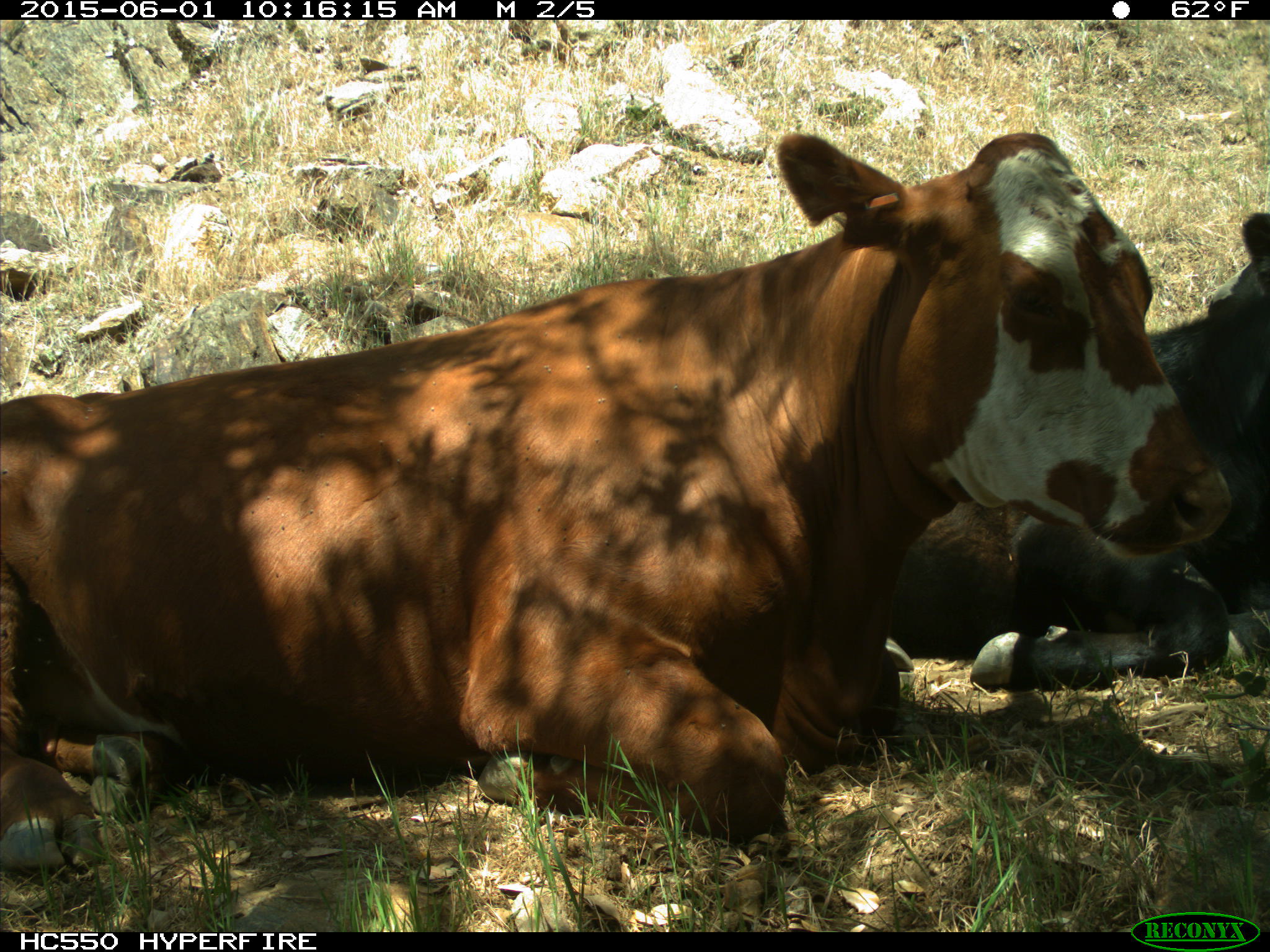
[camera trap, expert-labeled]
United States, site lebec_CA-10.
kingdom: Animalia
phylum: Chordata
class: Mammalia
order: Artiodactyla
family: Bovidae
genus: Bos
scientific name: Bos taurus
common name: domestic cow